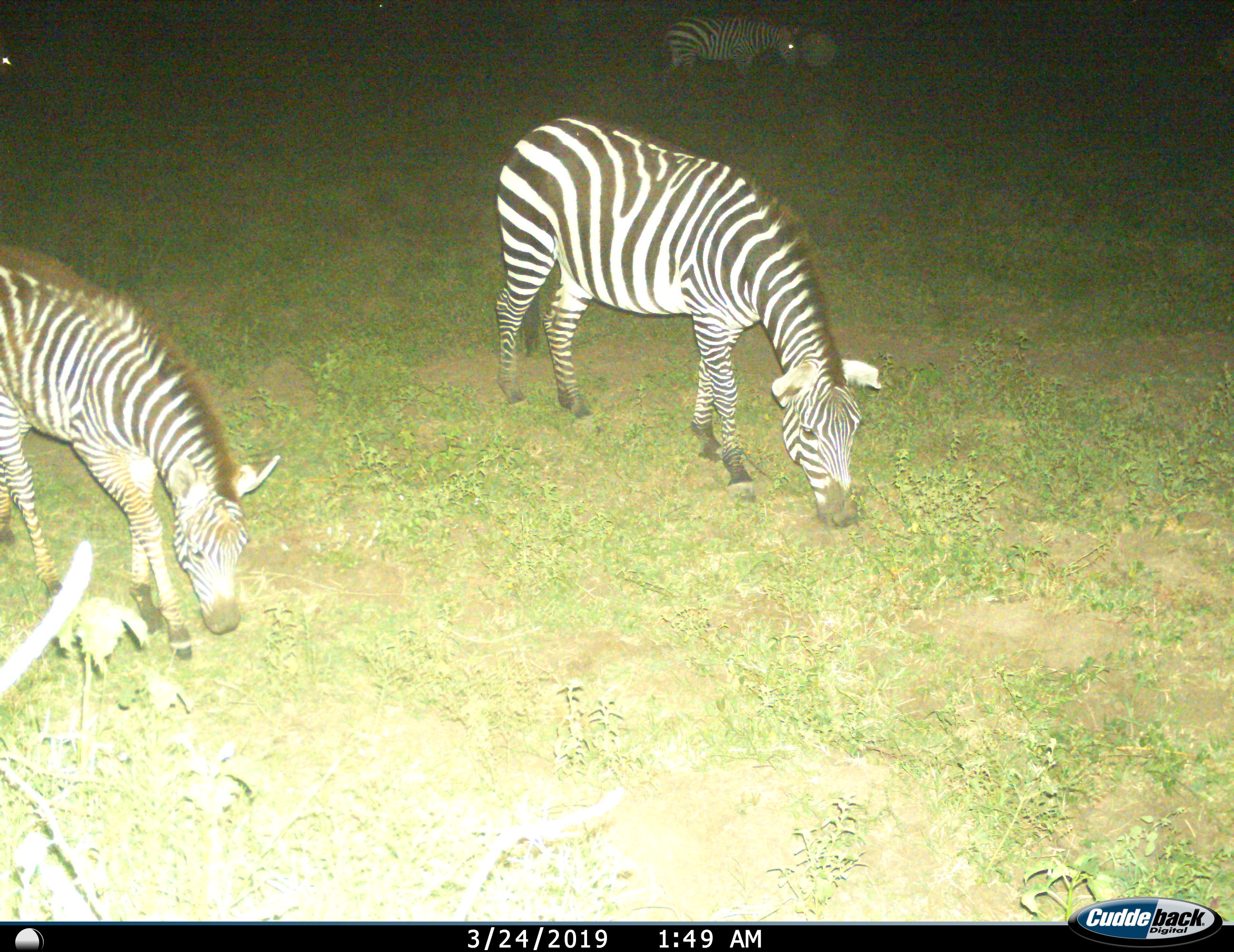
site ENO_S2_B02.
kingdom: Animalia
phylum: Chordata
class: Mammalia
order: Perissodactyla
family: Equidae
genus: Equus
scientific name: Equus quagga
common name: plains zebra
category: zebraplains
Zebraplains (plains zebra) (Equus quagga), count 2. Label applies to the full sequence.